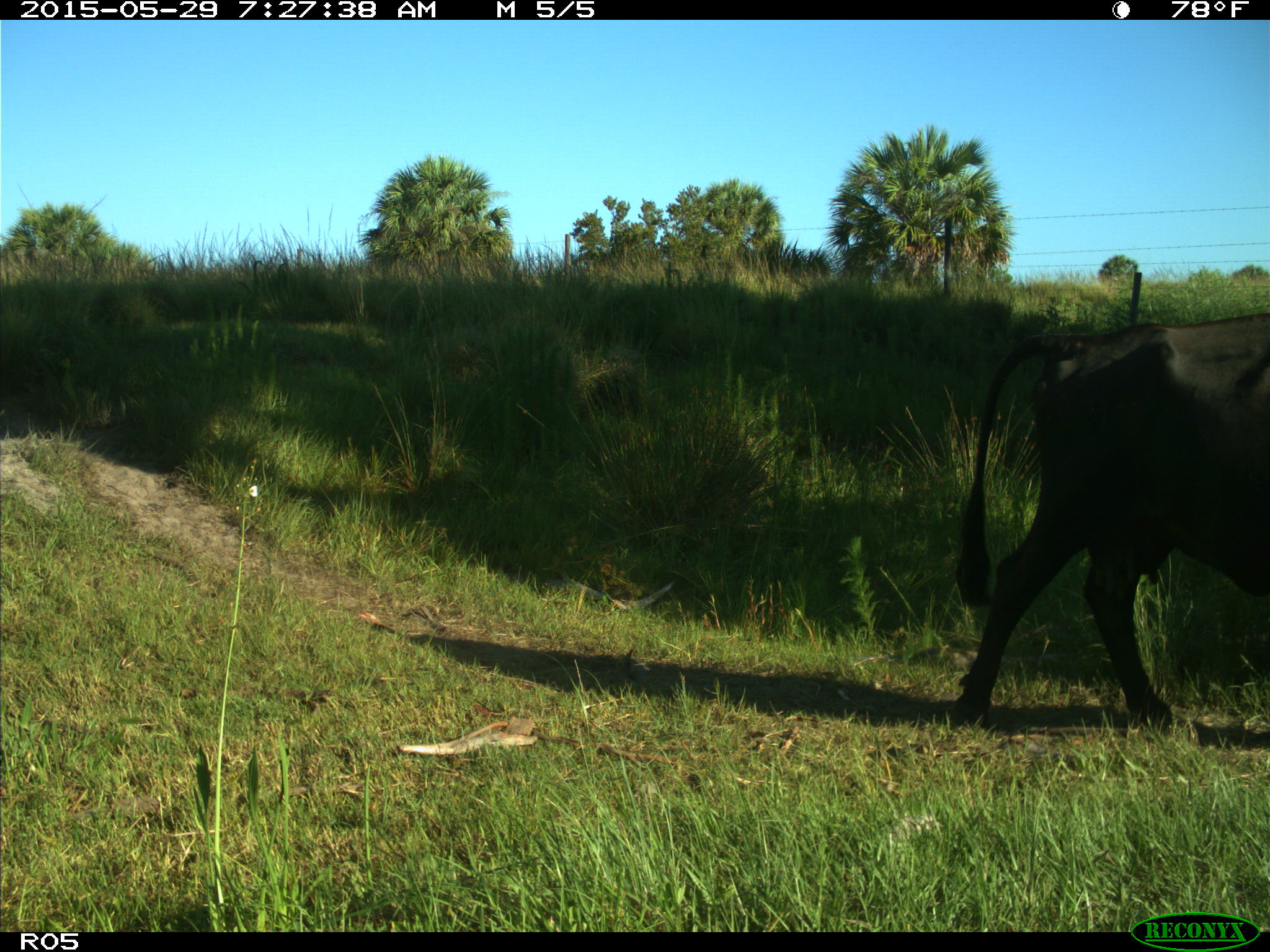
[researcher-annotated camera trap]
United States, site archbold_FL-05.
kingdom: Animalia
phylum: Chordata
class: Mammalia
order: Artiodactyla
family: Bovidae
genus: Bos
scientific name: Bos taurus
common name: domestic cow